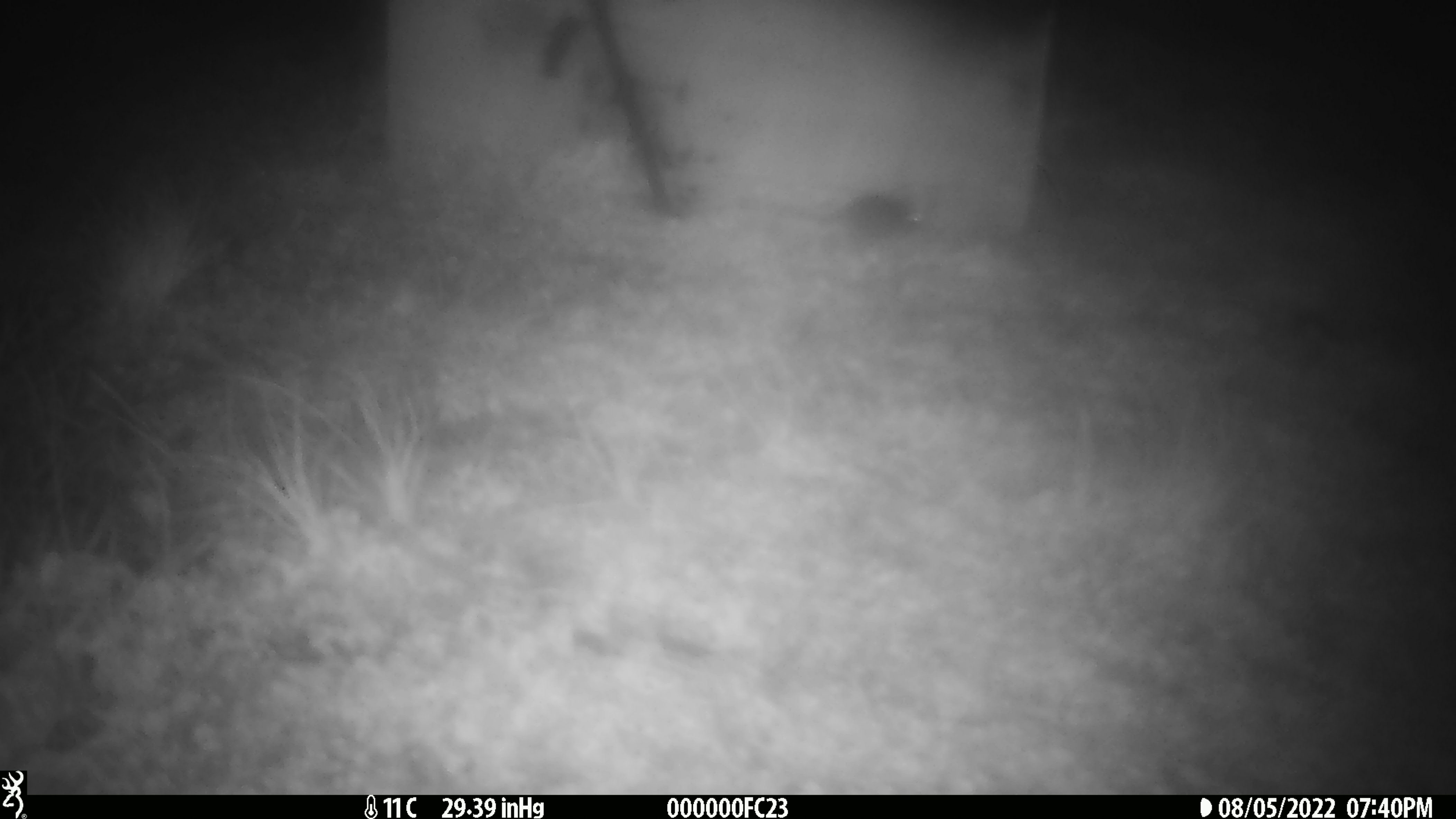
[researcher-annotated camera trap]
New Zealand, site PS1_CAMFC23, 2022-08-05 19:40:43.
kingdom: Animalia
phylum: Chordata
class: Mammalia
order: Rodentia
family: Muridae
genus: Mus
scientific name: Mus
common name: mouse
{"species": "mouse (Mus)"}